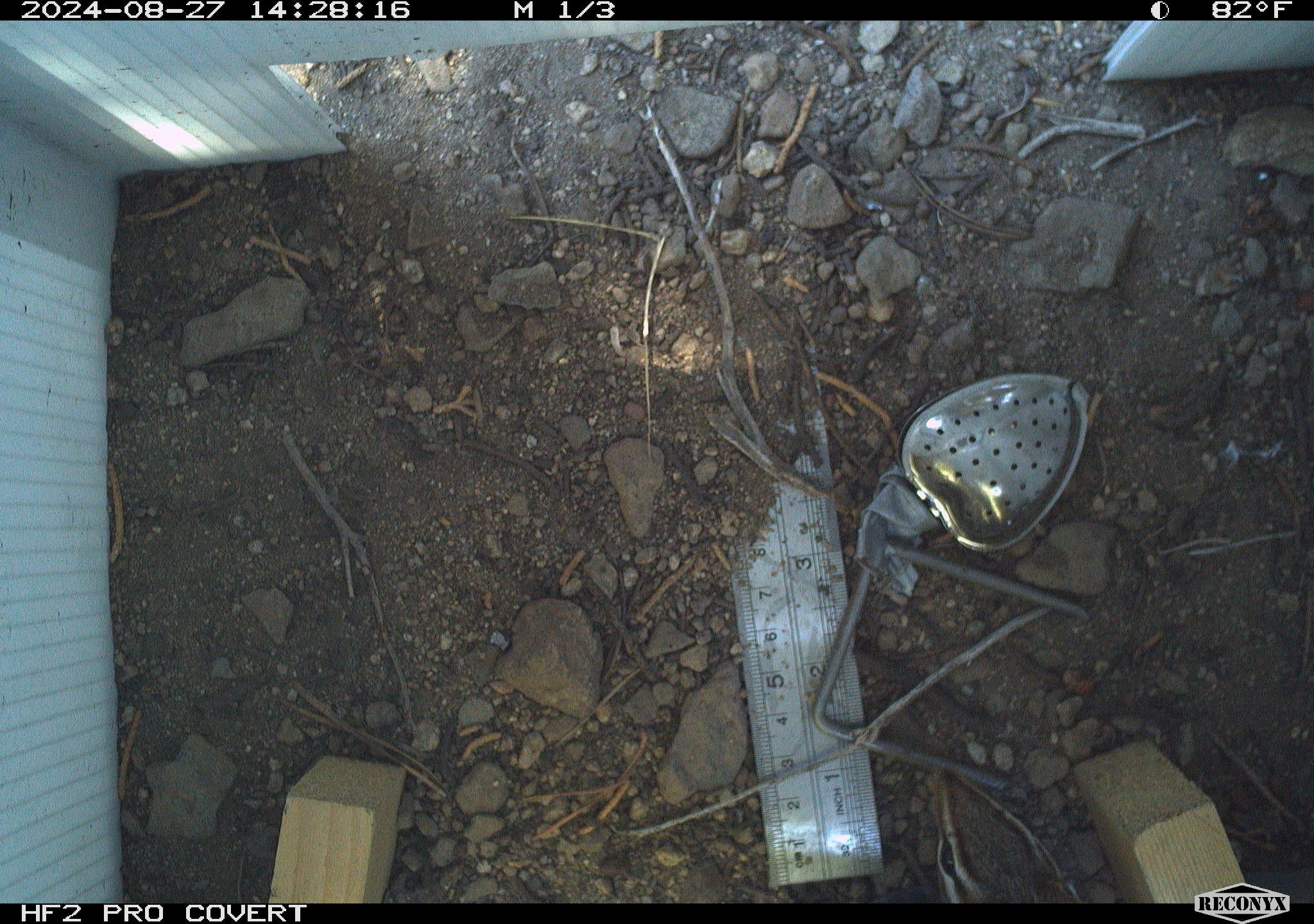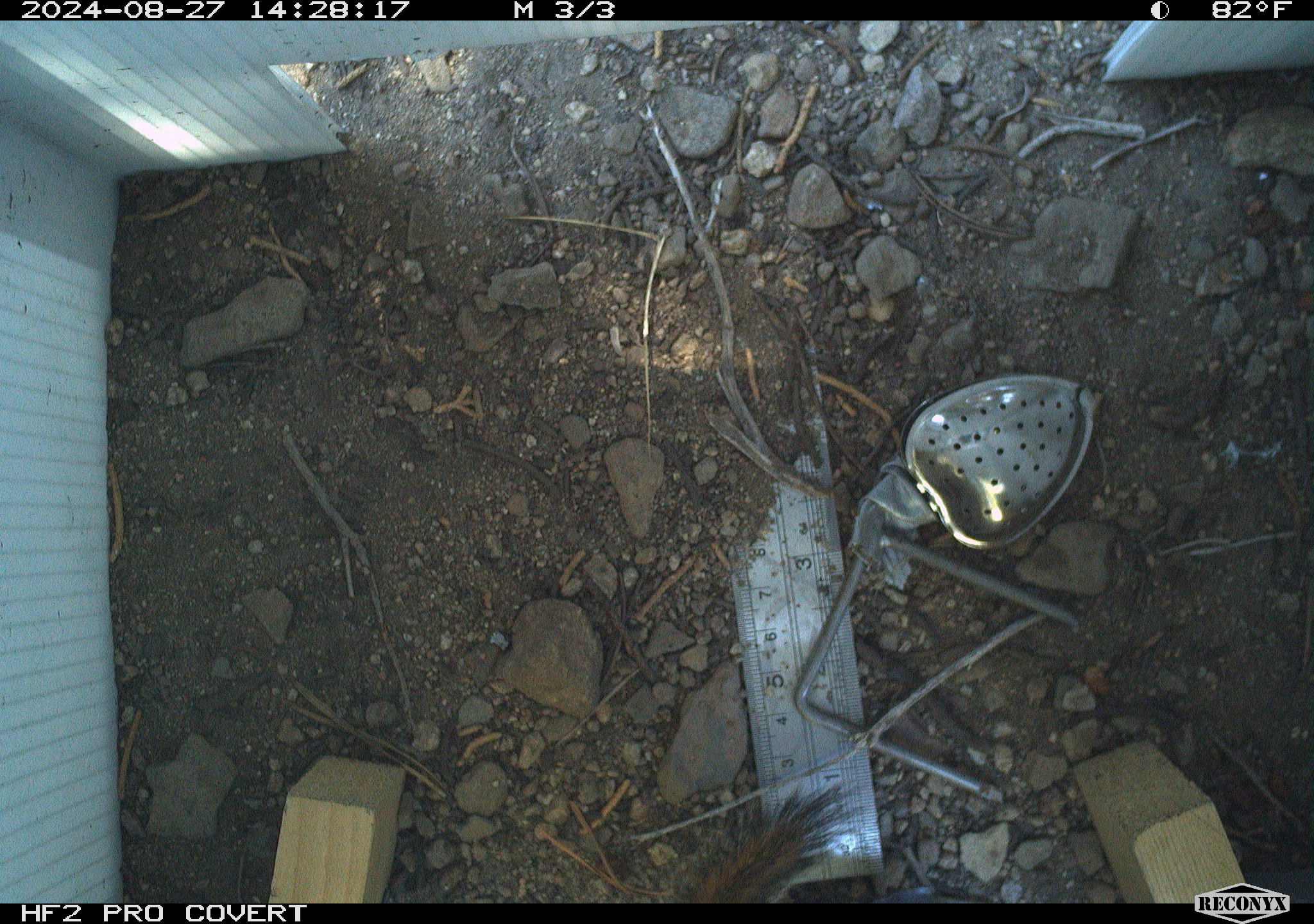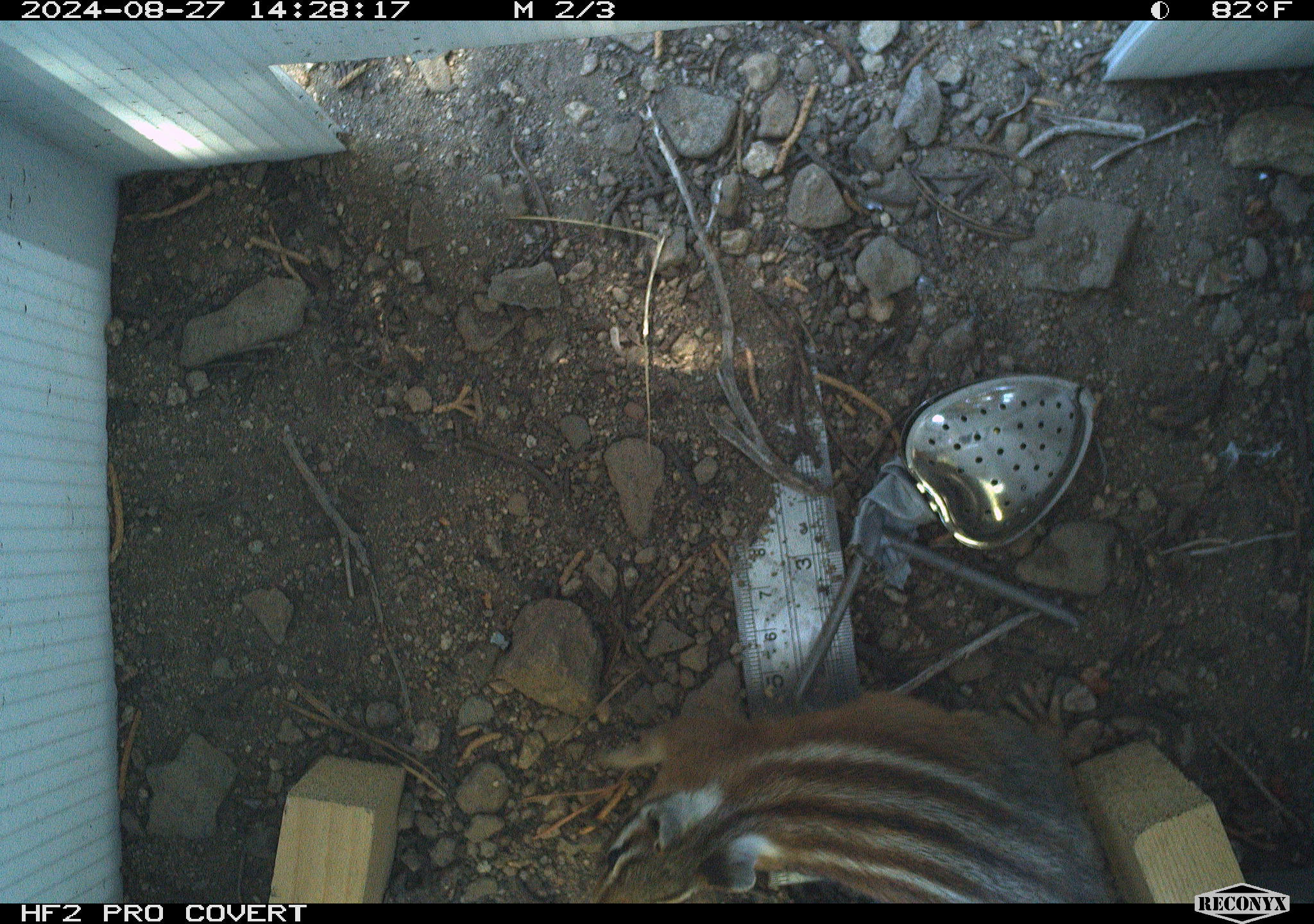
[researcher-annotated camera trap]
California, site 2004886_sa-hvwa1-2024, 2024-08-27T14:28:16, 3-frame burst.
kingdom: Animalia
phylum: Chordata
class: Mammalia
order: Rodentia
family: Sciuridae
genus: Neotamias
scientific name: Neotamias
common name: western chipmunks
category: neotamias species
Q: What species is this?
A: Neotamias species (western chipmunks) (Neotamias).